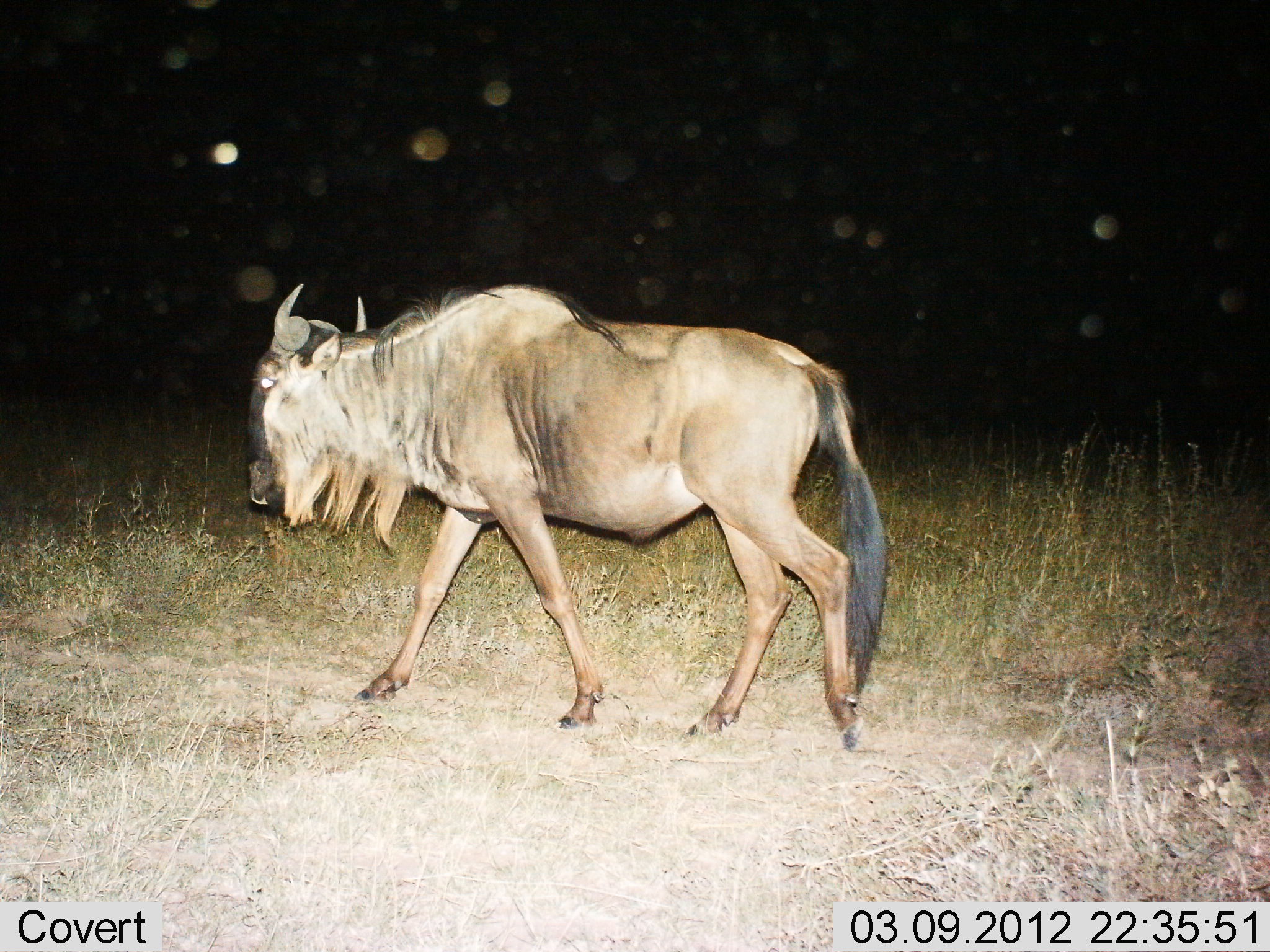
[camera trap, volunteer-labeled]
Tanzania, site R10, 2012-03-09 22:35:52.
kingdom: Animalia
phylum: Chordata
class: Mammalia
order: Artiodactyla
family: Bovidae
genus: Connochaetes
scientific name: Connochaetes taurinus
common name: blue wildebeest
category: wildebeest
Wildebeest (blue wildebeest) (Connochaetes taurinus), count 1. Behavior (volunteer vote fractions): standing 5%, resting 0%, moving 95%, interacting 0%. Young present (vote fraction): 0%. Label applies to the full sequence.